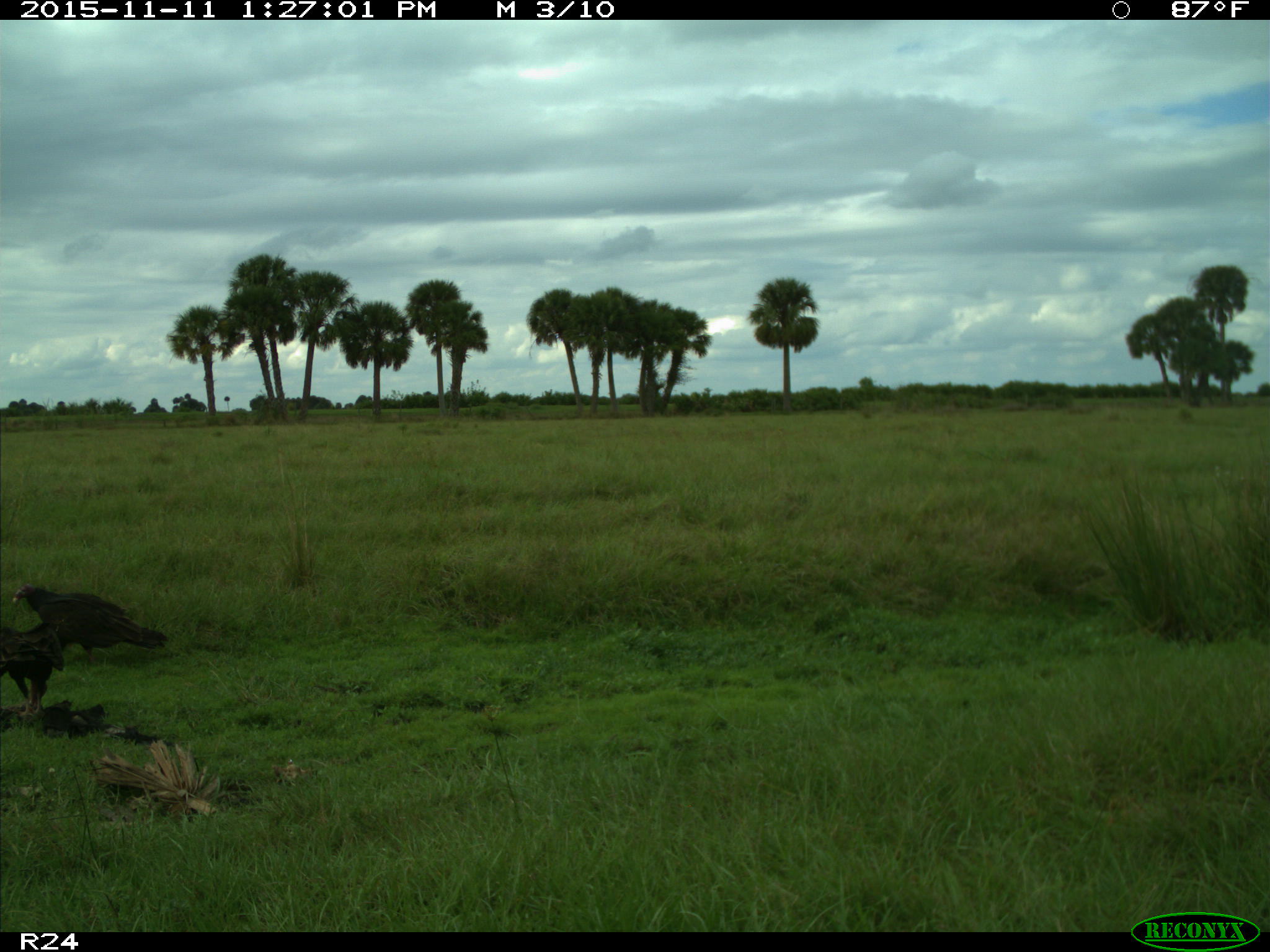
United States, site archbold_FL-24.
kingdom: Animalia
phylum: Chordata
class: Aves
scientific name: Aves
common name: birds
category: unidentified bird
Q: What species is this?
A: Unidentified bird (birds) (Aves).